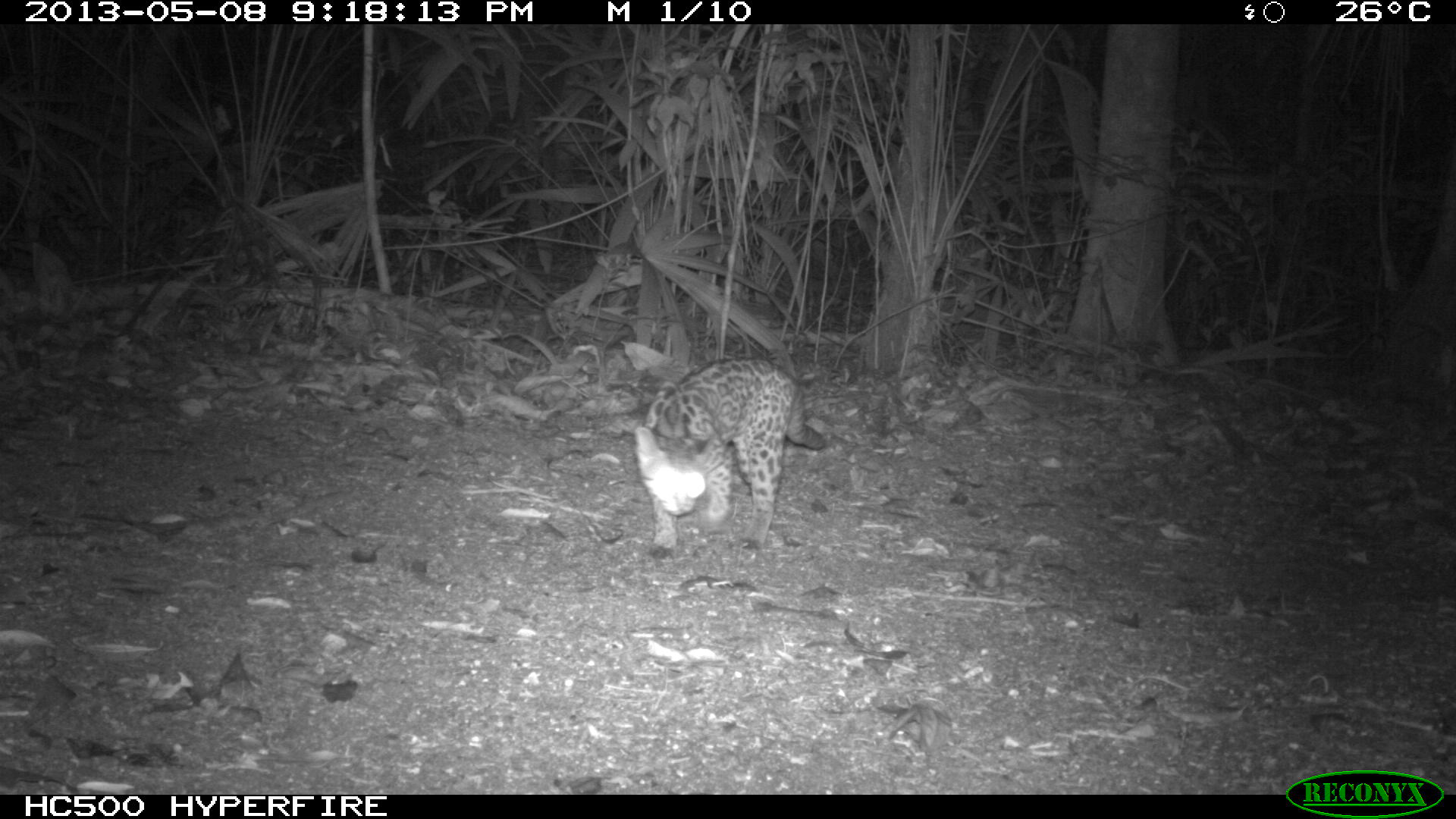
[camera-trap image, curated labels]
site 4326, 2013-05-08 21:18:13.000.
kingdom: Animalia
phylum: Chordata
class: Mammalia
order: Carnivora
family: Felidae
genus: Leopardus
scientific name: Leopardus wiedii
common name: margay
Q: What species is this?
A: Leopardus wiedii (margay).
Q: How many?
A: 1.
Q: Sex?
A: Male.